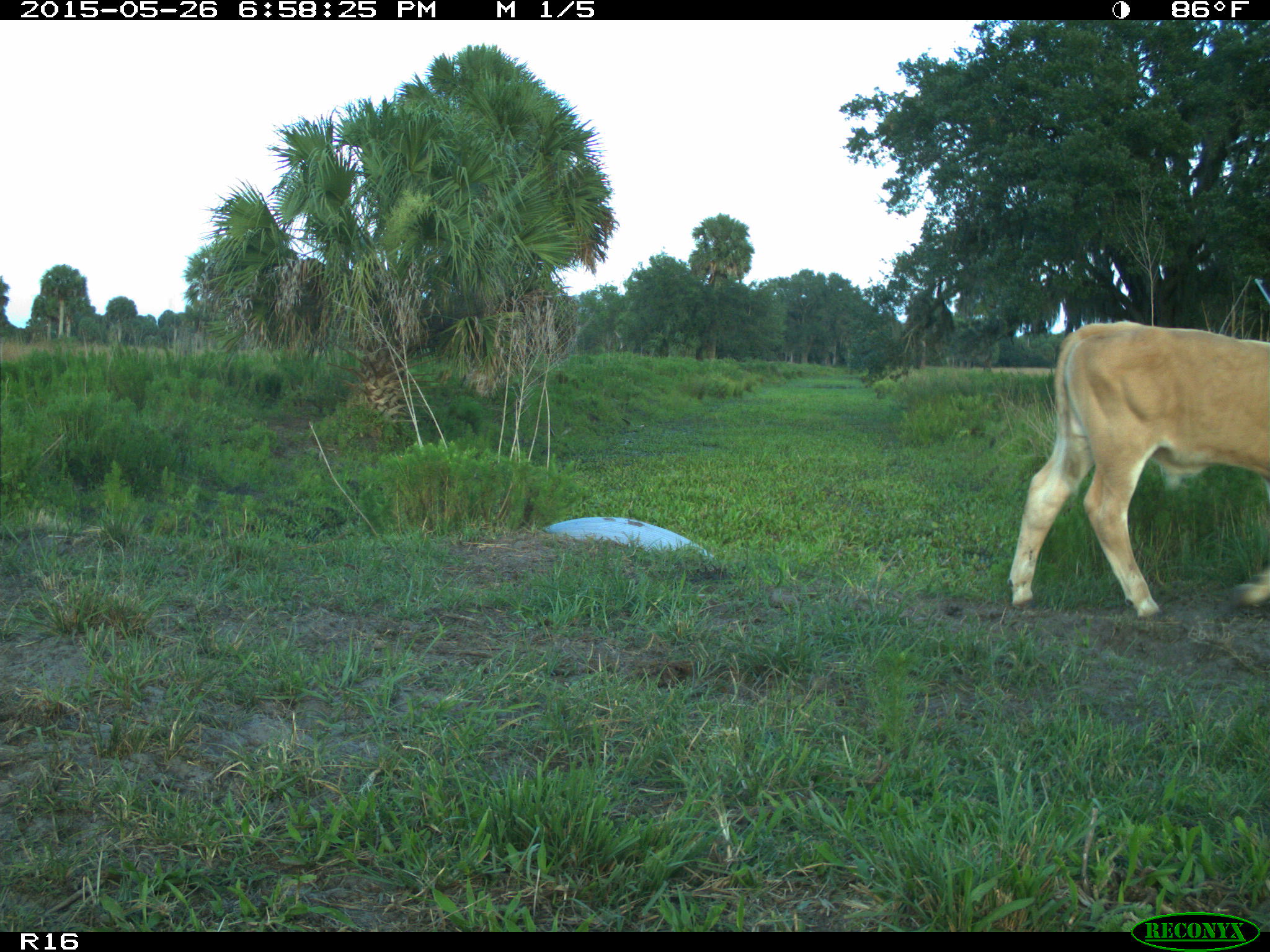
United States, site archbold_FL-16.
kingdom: Animalia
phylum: Chordata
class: Mammalia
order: Artiodactyla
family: Bovidae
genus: Bos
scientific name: Bos taurus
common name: domestic cow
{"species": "Bos taurus (domestic cow)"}